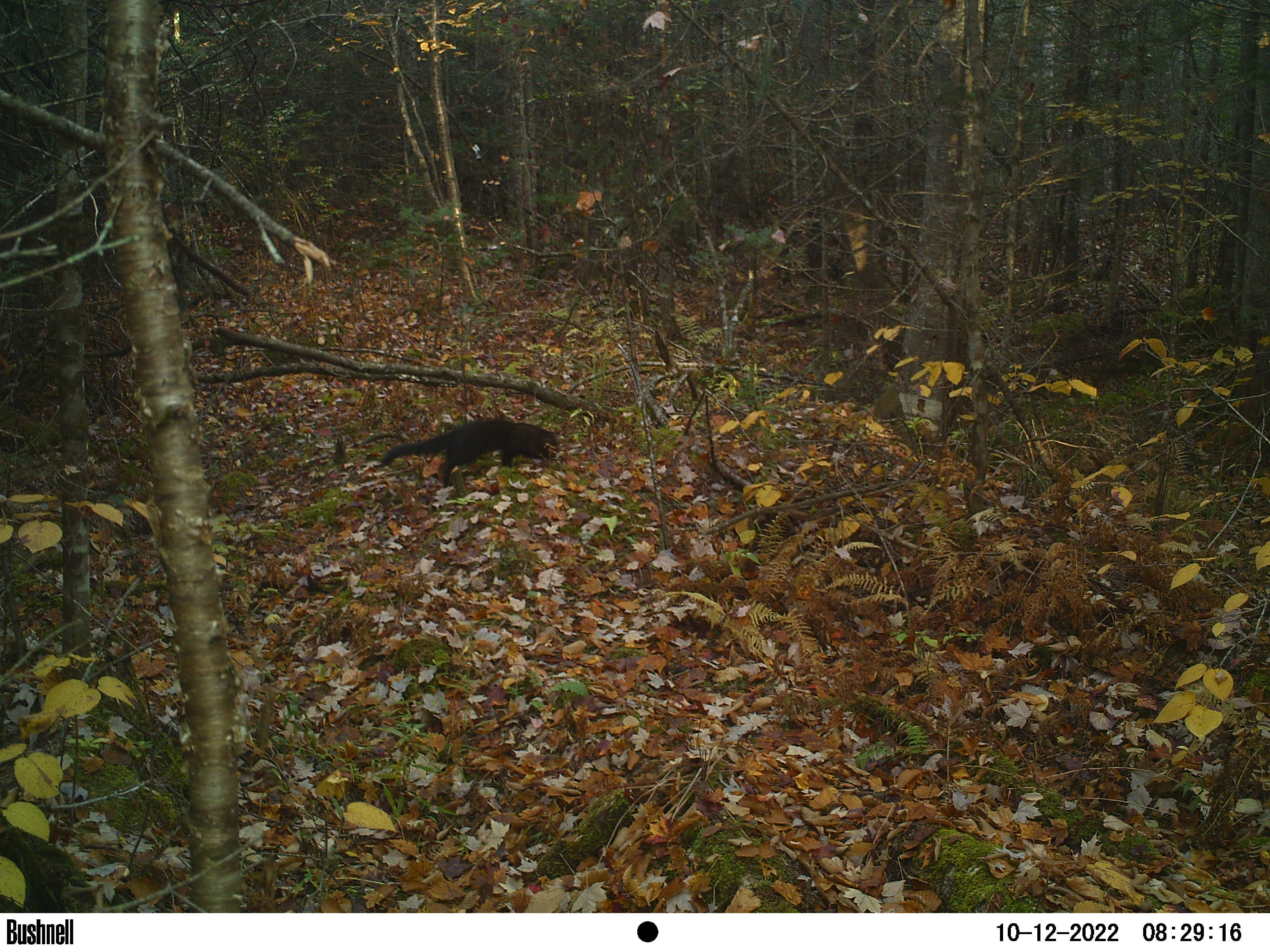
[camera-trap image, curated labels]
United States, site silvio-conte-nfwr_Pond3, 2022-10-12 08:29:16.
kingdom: Animalia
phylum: Chordata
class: Mammalia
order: Carnivora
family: Mustelidae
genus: Pekania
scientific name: Pekania pennanti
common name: fisher